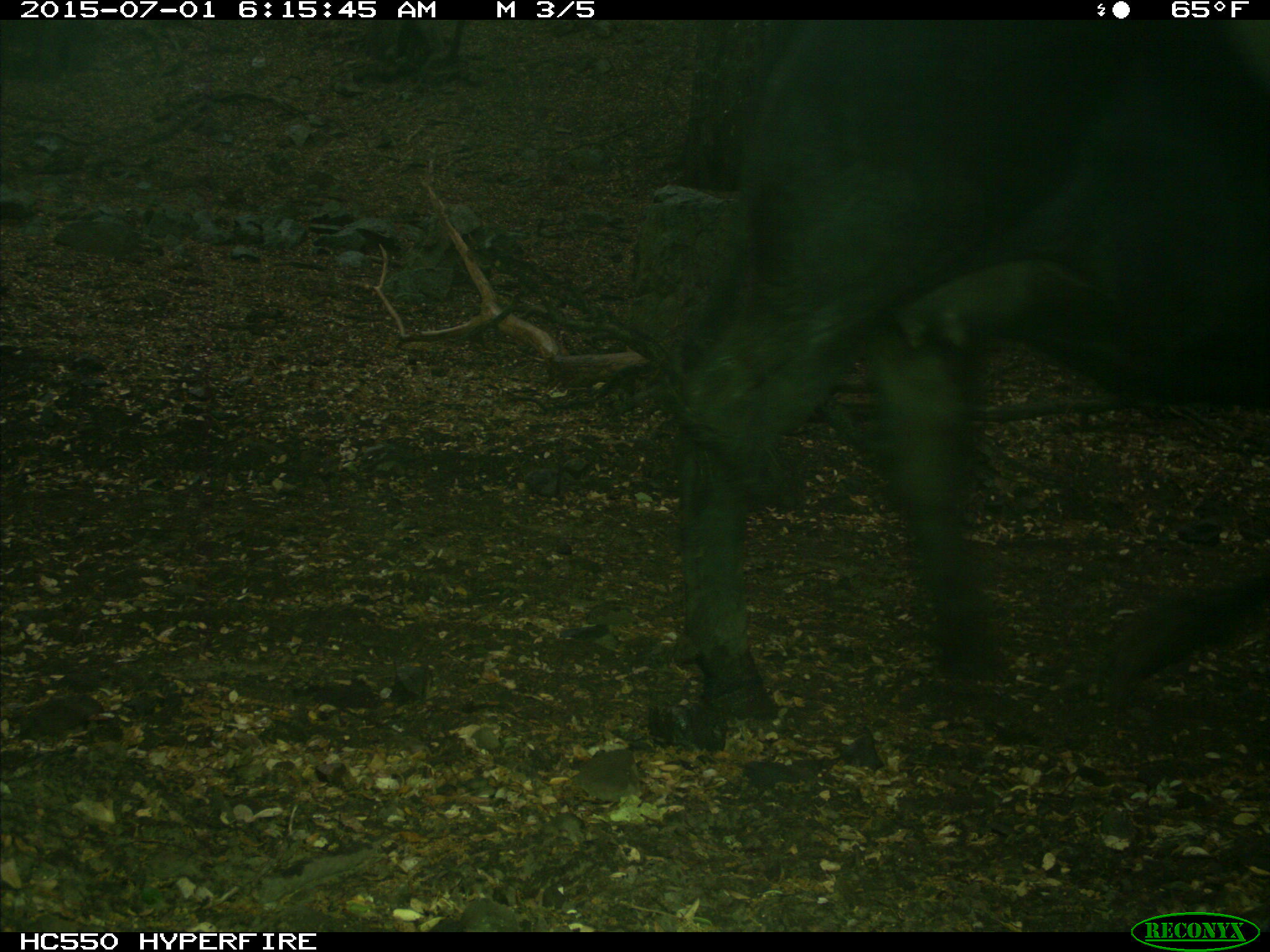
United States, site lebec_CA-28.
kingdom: Animalia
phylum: Chordata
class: Mammalia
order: Artiodactyla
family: Bovidae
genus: Bos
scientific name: Bos taurus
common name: domestic cow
Bos taurus (domestic cow).